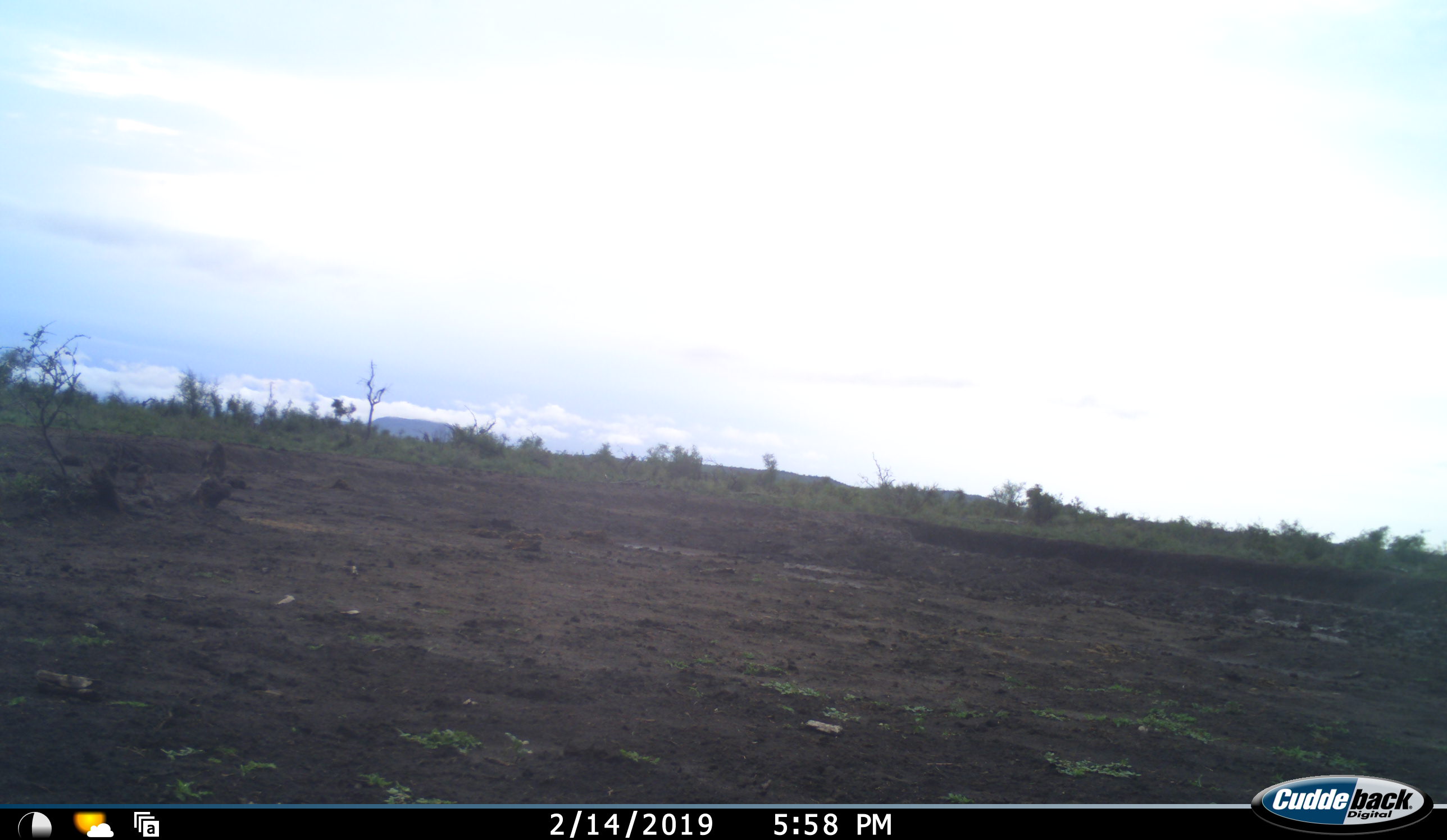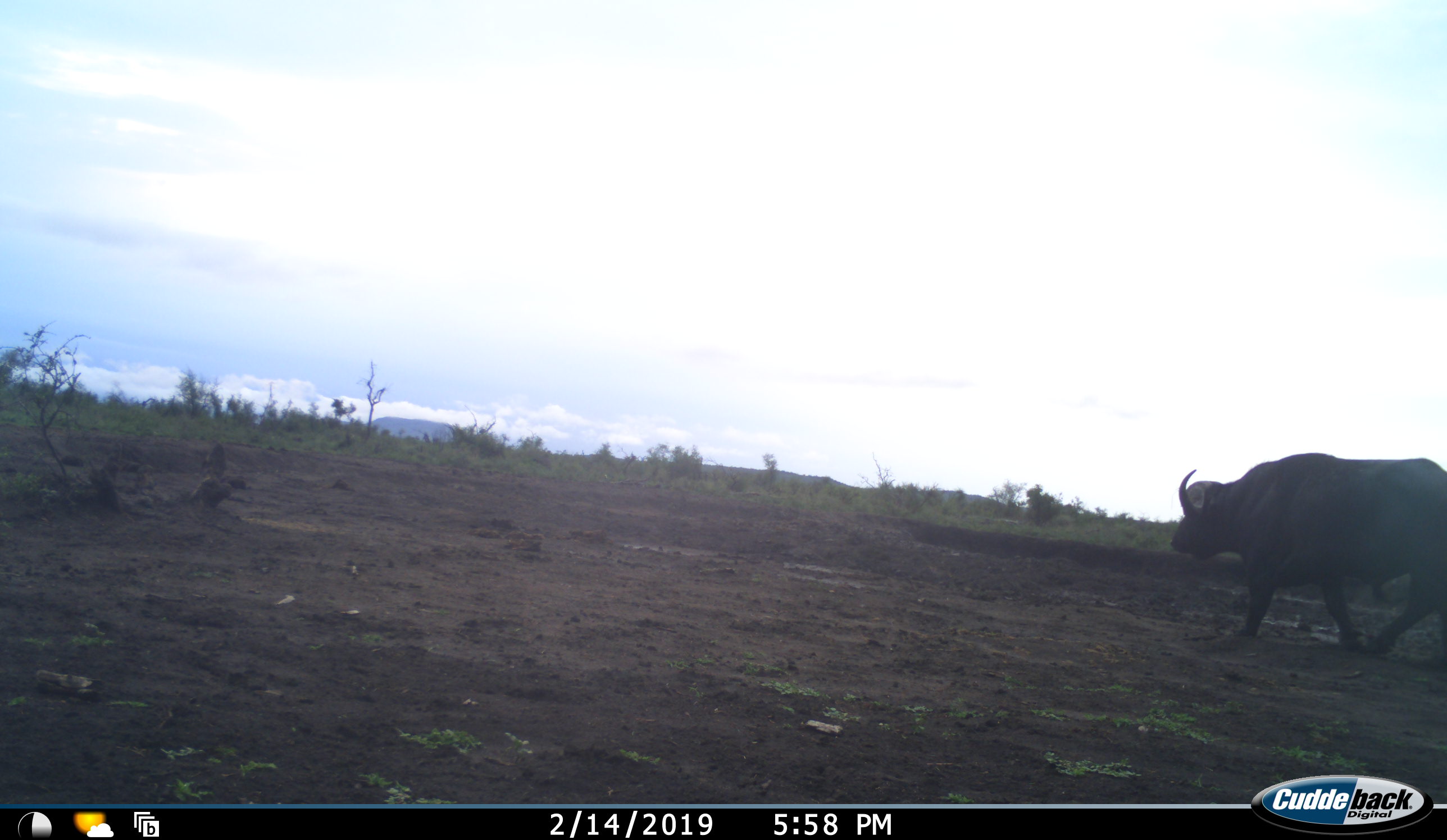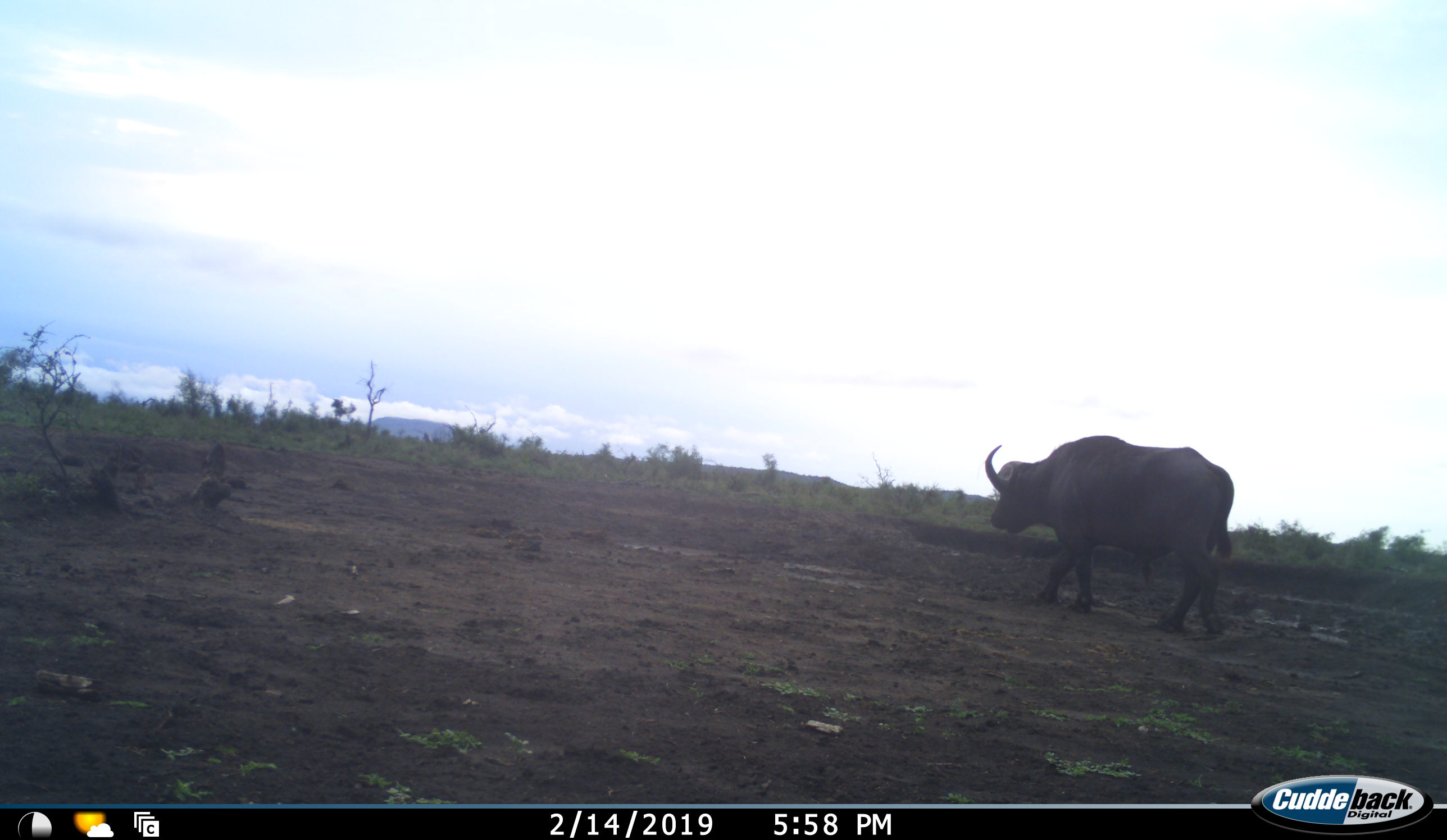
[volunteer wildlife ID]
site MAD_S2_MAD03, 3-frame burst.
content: unidentified animal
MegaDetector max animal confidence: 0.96